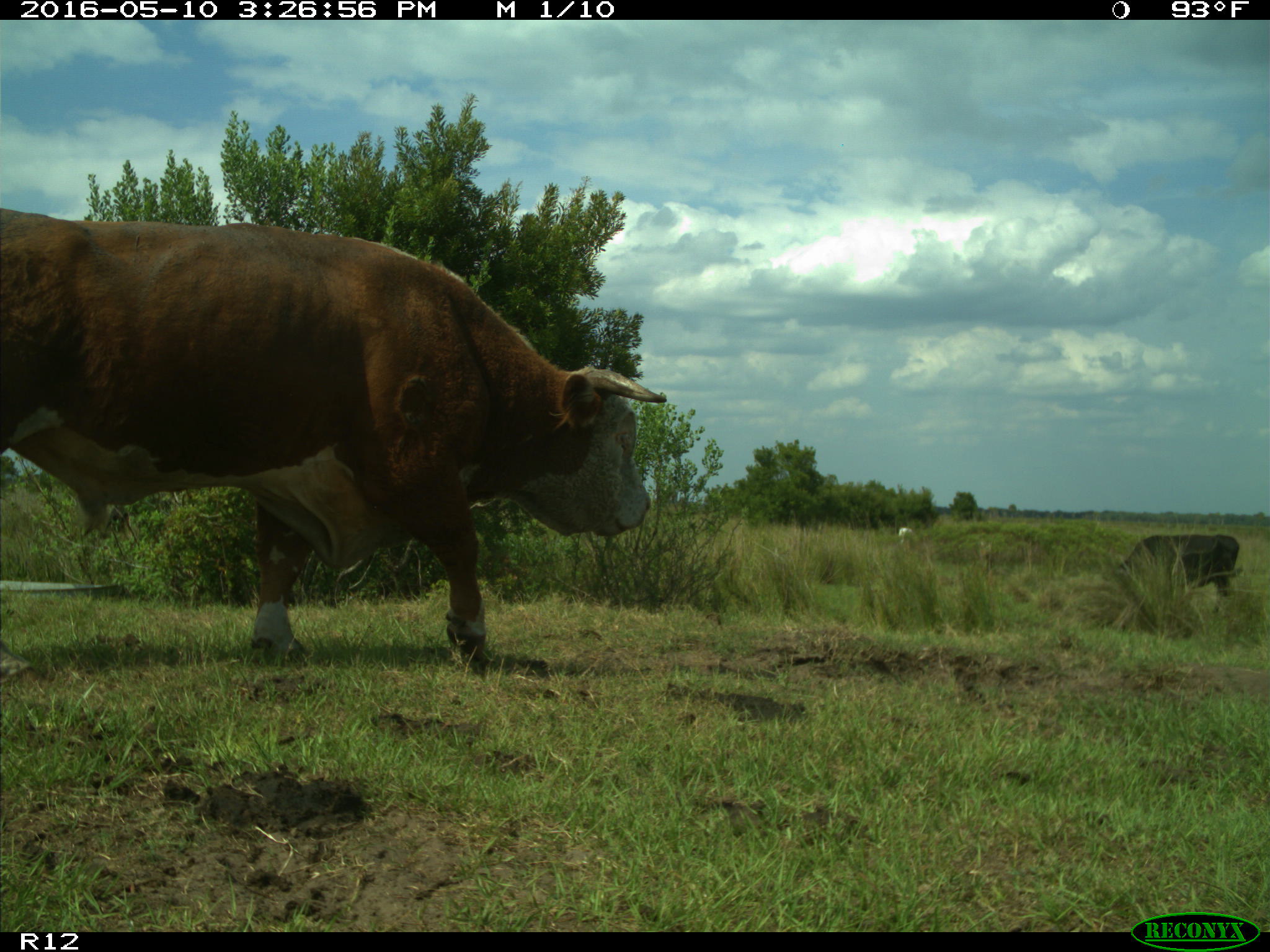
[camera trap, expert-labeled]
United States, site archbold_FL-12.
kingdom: Animalia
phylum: Chordata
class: Mammalia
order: Artiodactyla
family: Bovidae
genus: Bos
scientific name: Bos taurus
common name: domestic cow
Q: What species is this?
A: Bos taurus (domestic cow).